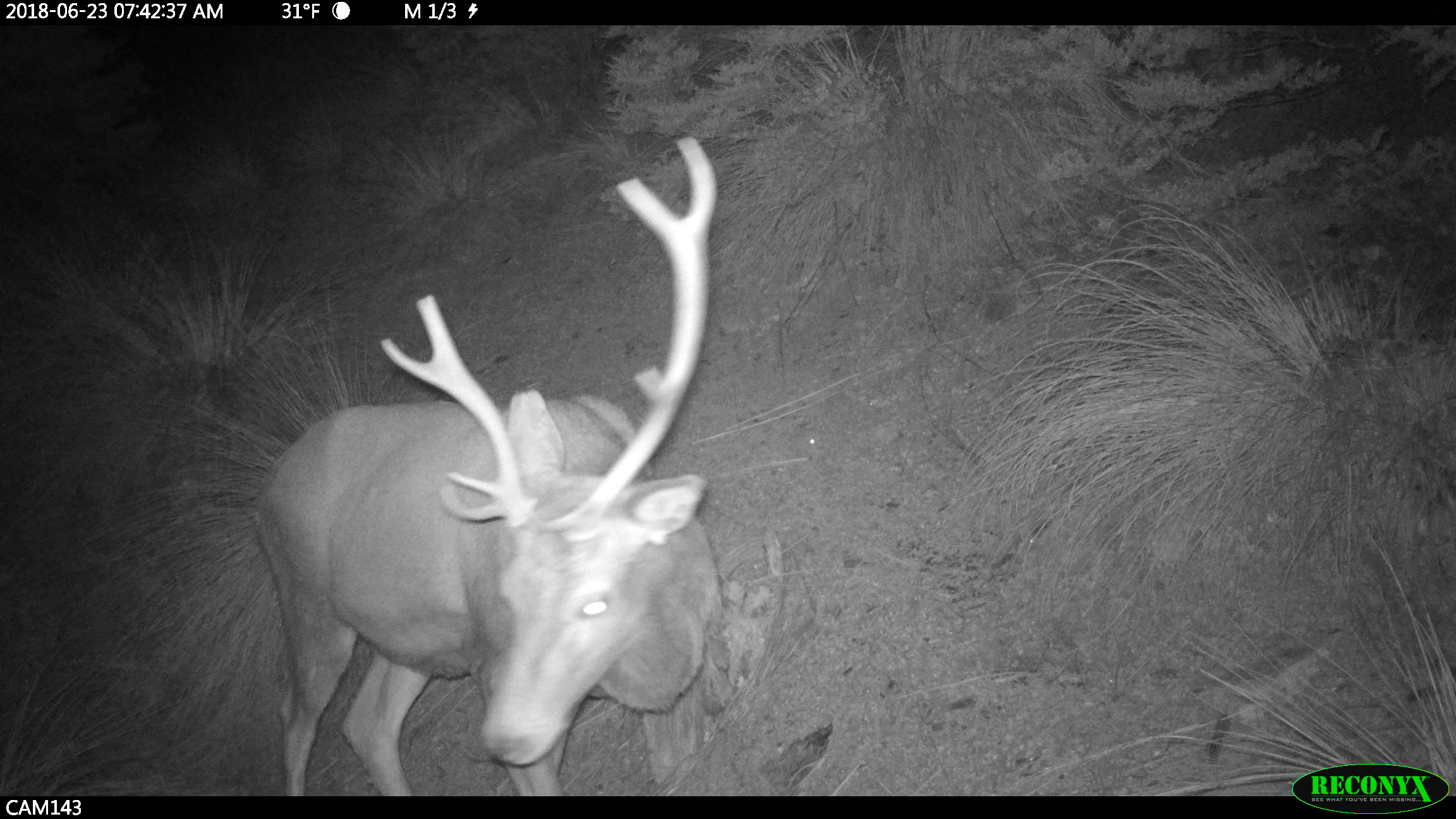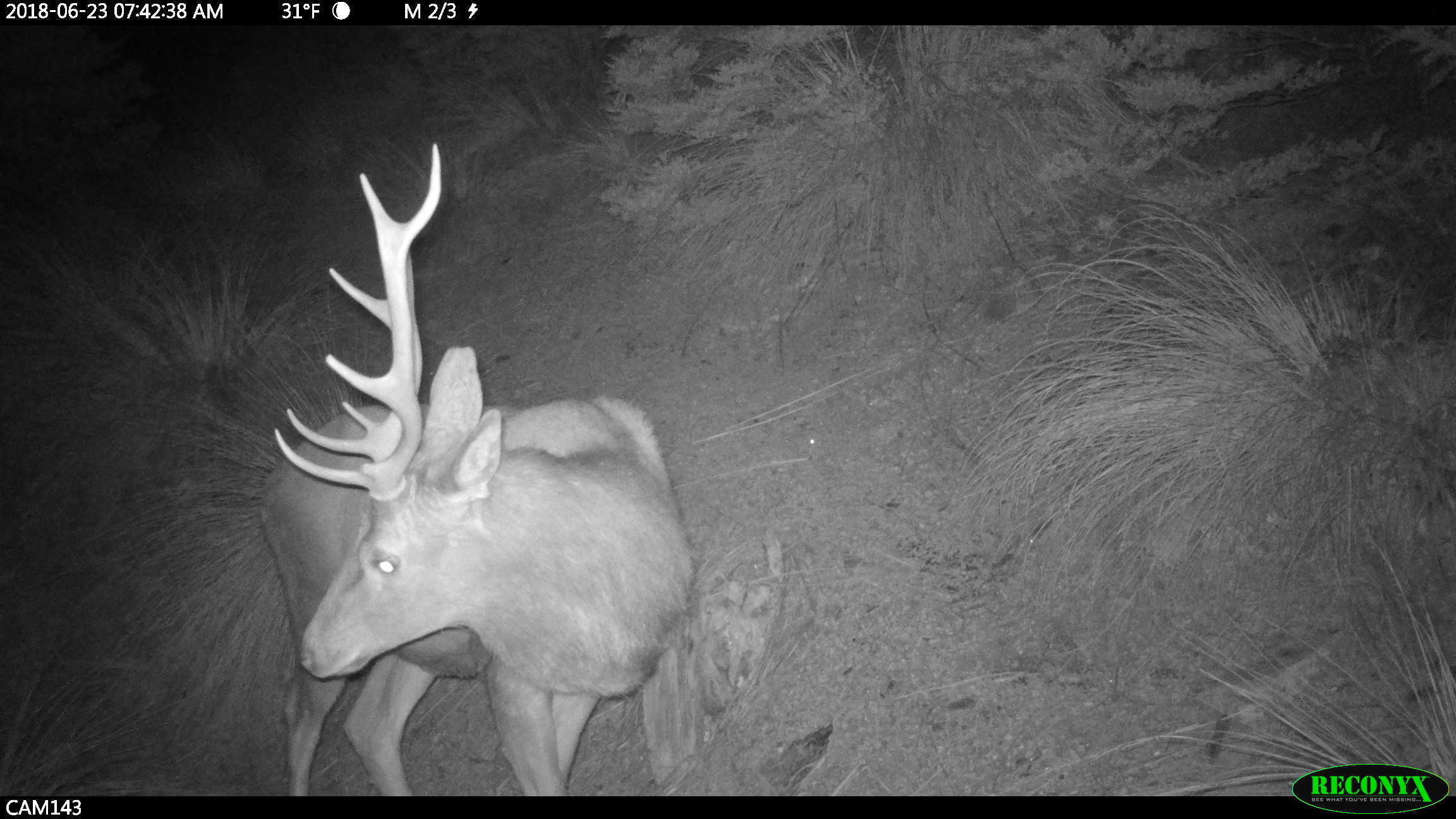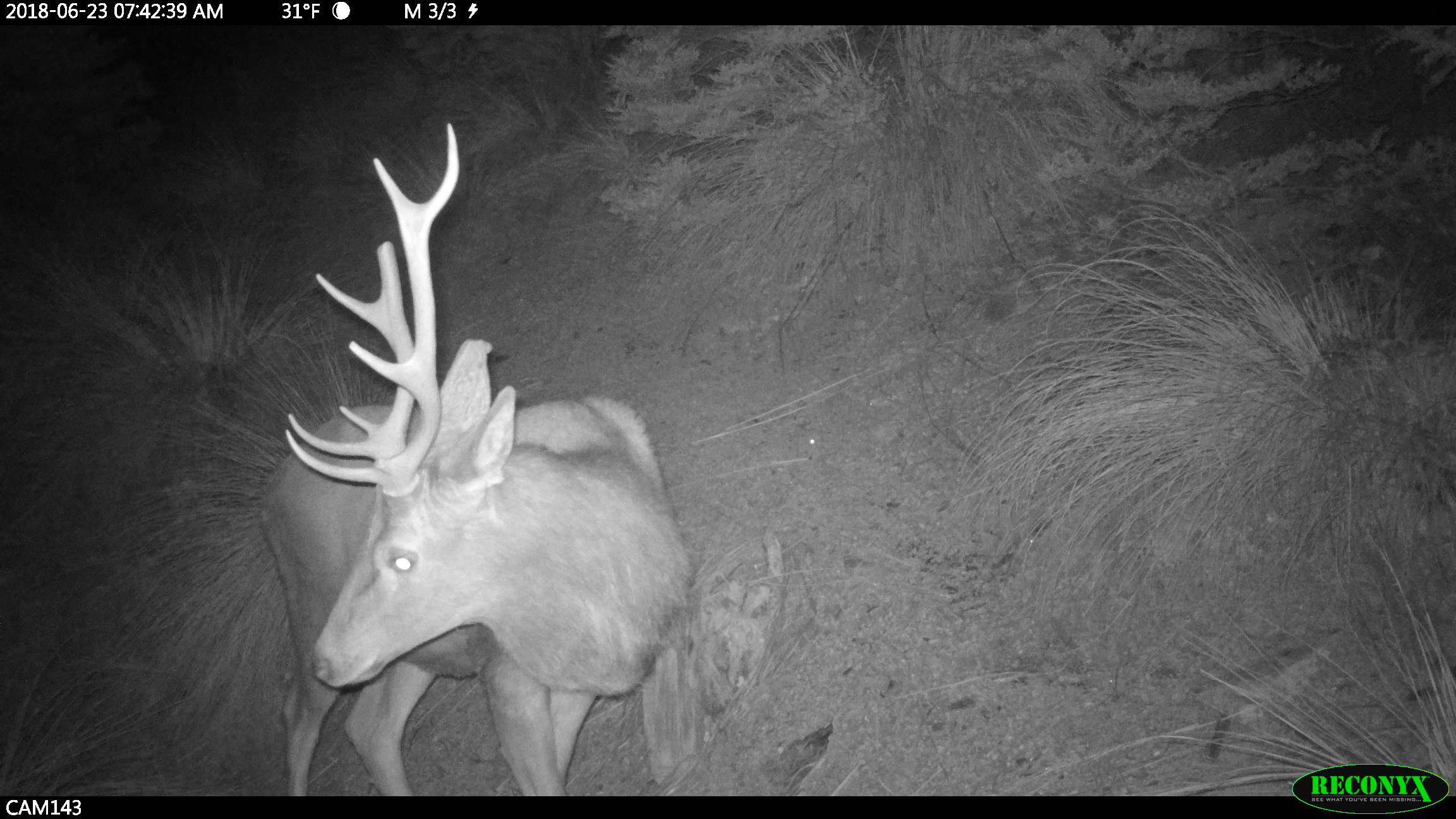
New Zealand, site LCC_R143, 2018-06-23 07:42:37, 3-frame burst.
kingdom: Animalia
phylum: Chordata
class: Mammalia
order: Artiodactyla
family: Cervidae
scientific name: Cervidae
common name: deer